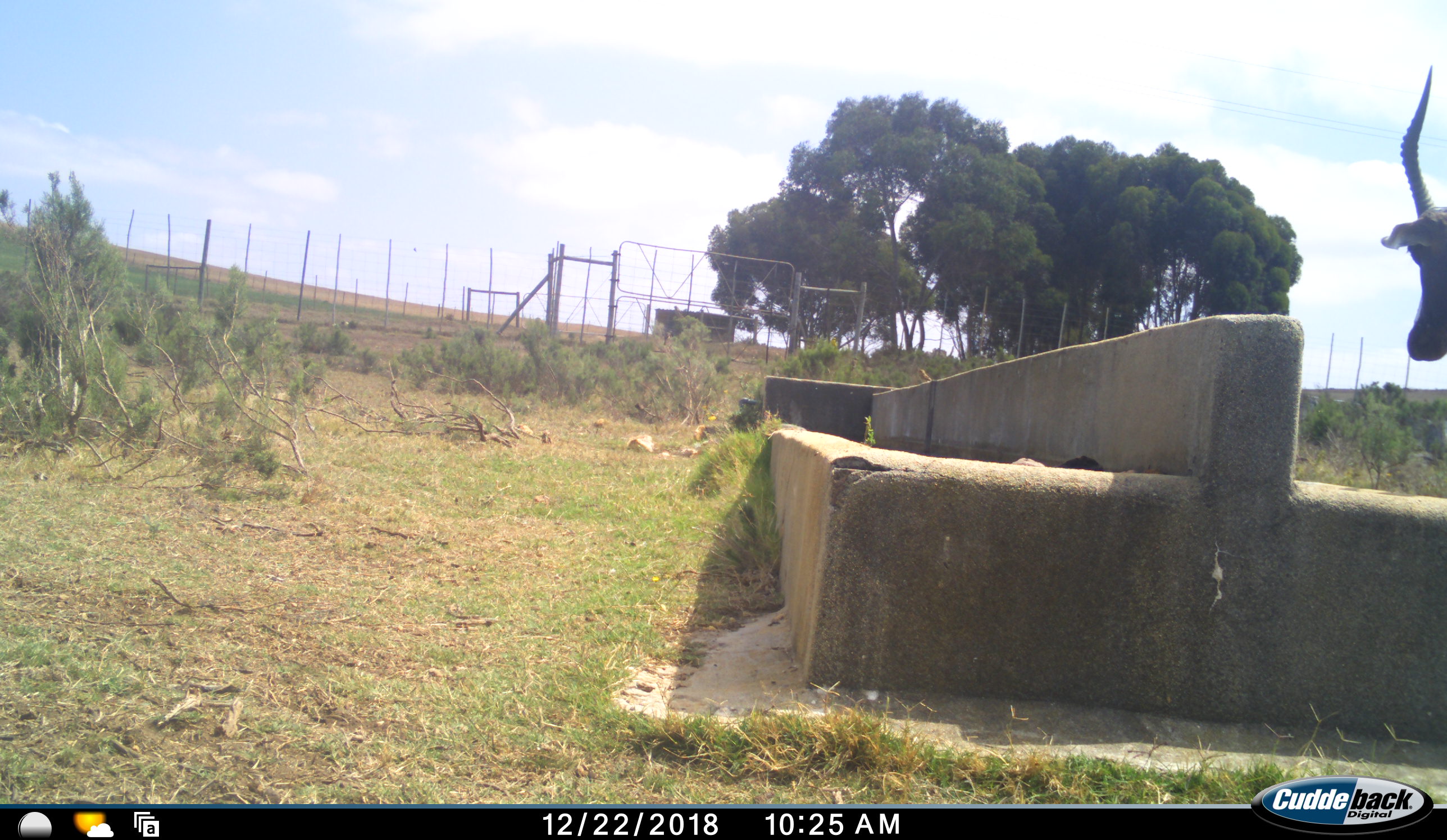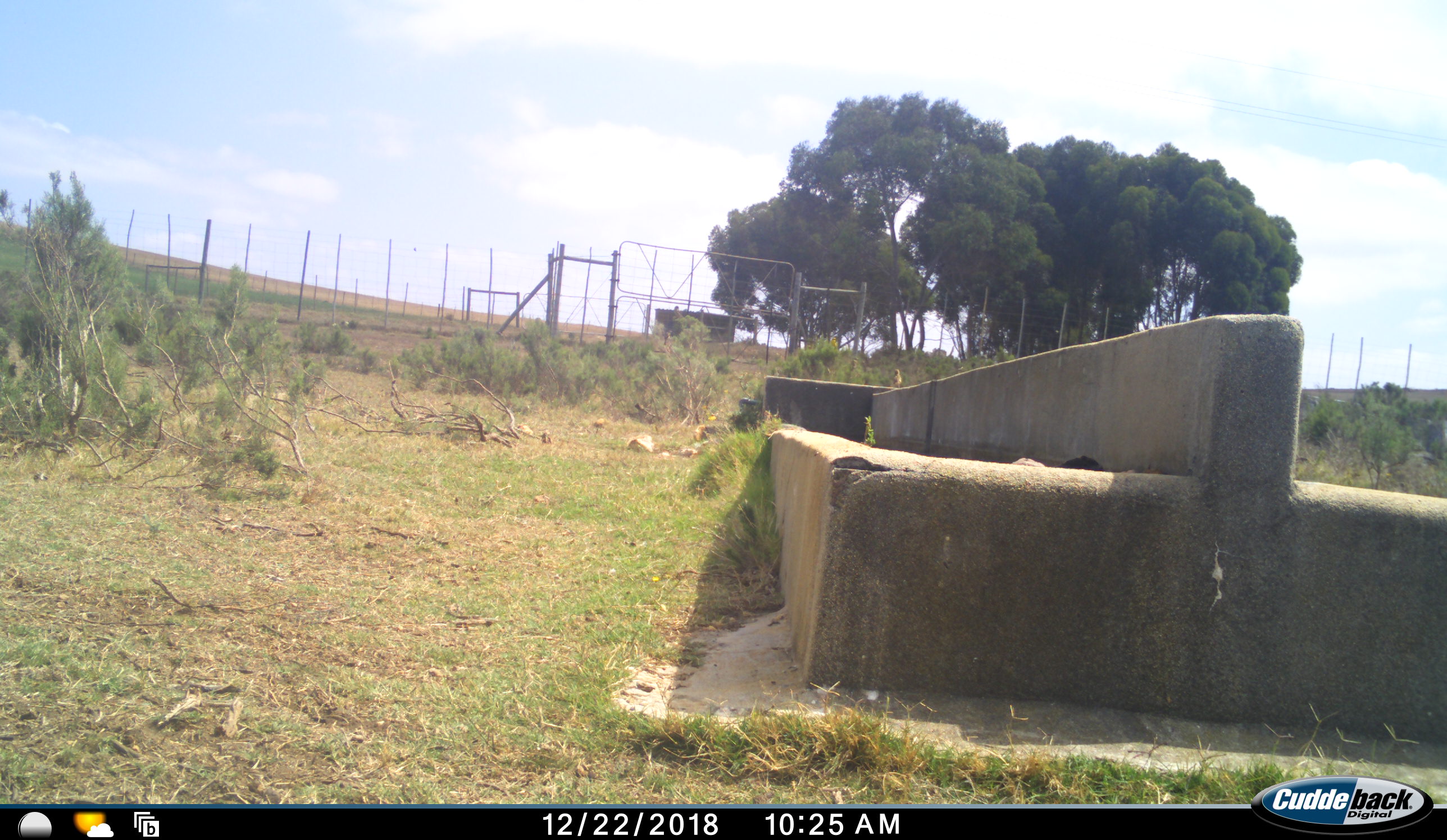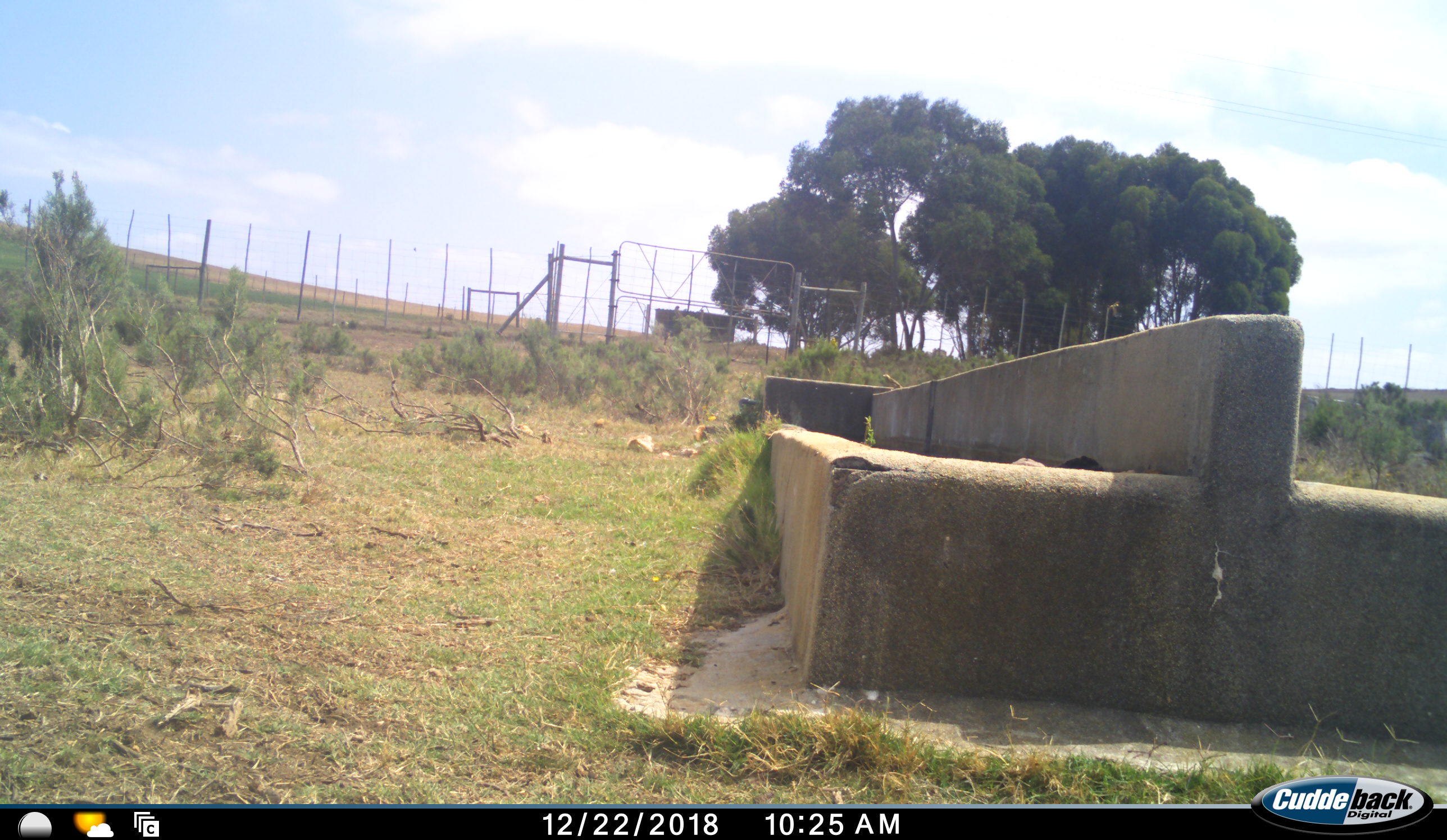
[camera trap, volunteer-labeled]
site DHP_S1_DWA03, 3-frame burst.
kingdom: Animalia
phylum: Chordata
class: Mammalia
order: Artiodactyla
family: Bovidae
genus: Damaliscus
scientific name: Damaliscus pygargus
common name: bontebok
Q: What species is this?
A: Bontebok (Damaliscus pygargus).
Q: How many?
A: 1.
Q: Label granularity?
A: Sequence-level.